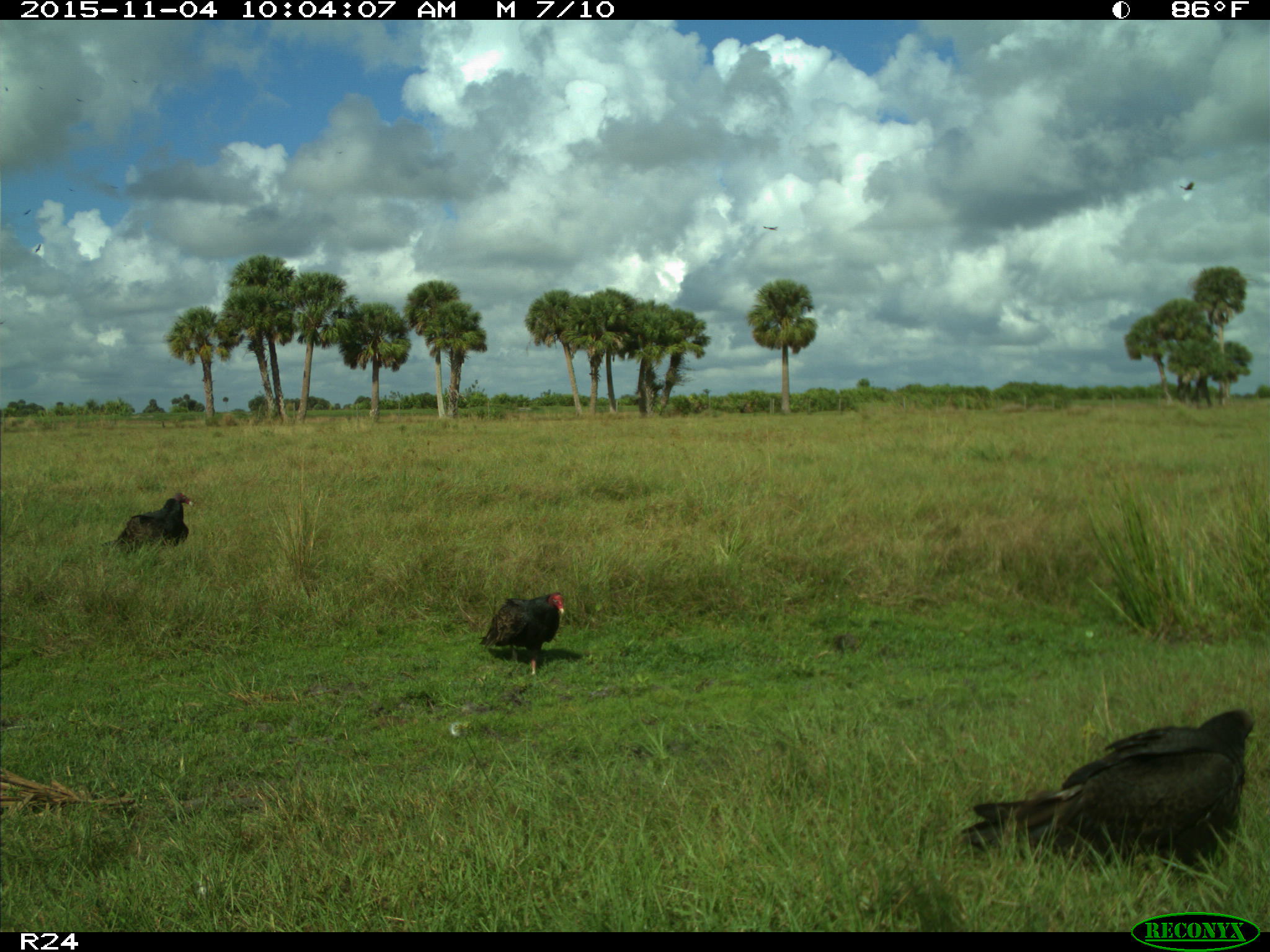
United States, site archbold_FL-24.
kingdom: Animalia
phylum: Chordata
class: Aves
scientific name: Aves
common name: birds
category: unidentified bird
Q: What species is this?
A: Unidentified bird (birds) (Aves).